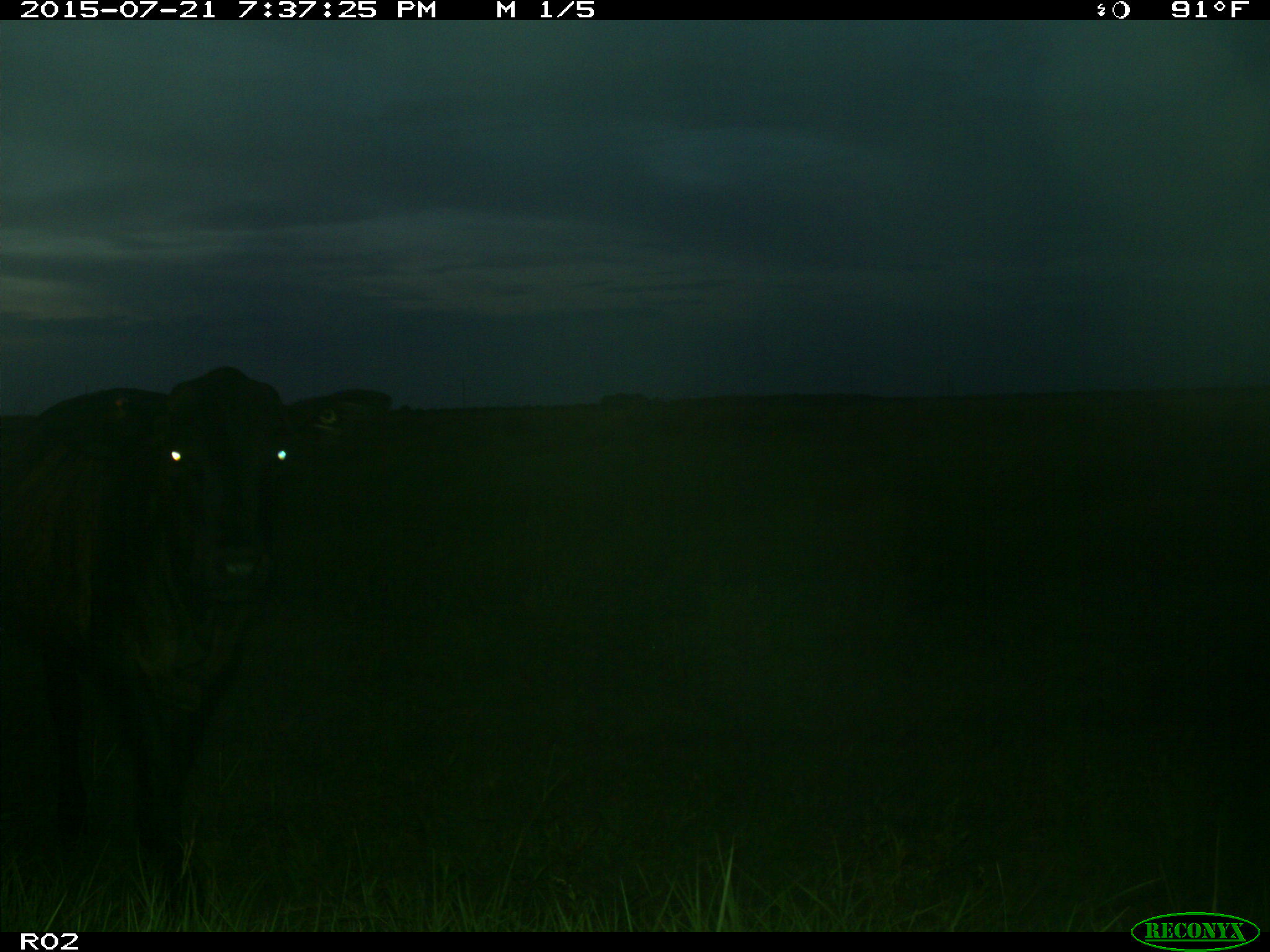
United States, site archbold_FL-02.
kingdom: Animalia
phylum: Chordata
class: Mammalia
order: Artiodactyla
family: Bovidae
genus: Bos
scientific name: Bos taurus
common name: domestic cow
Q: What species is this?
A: Bos taurus (domestic cow).